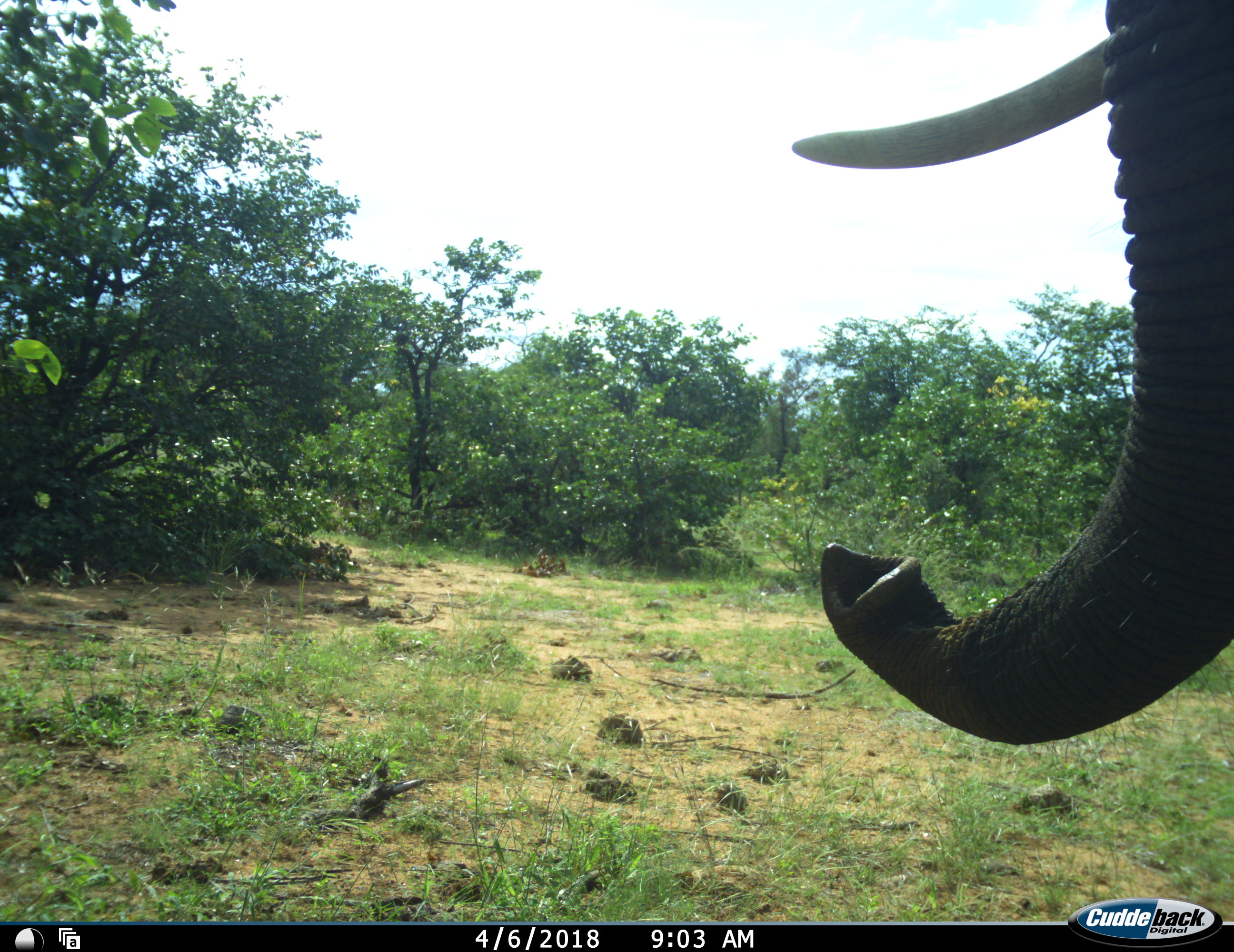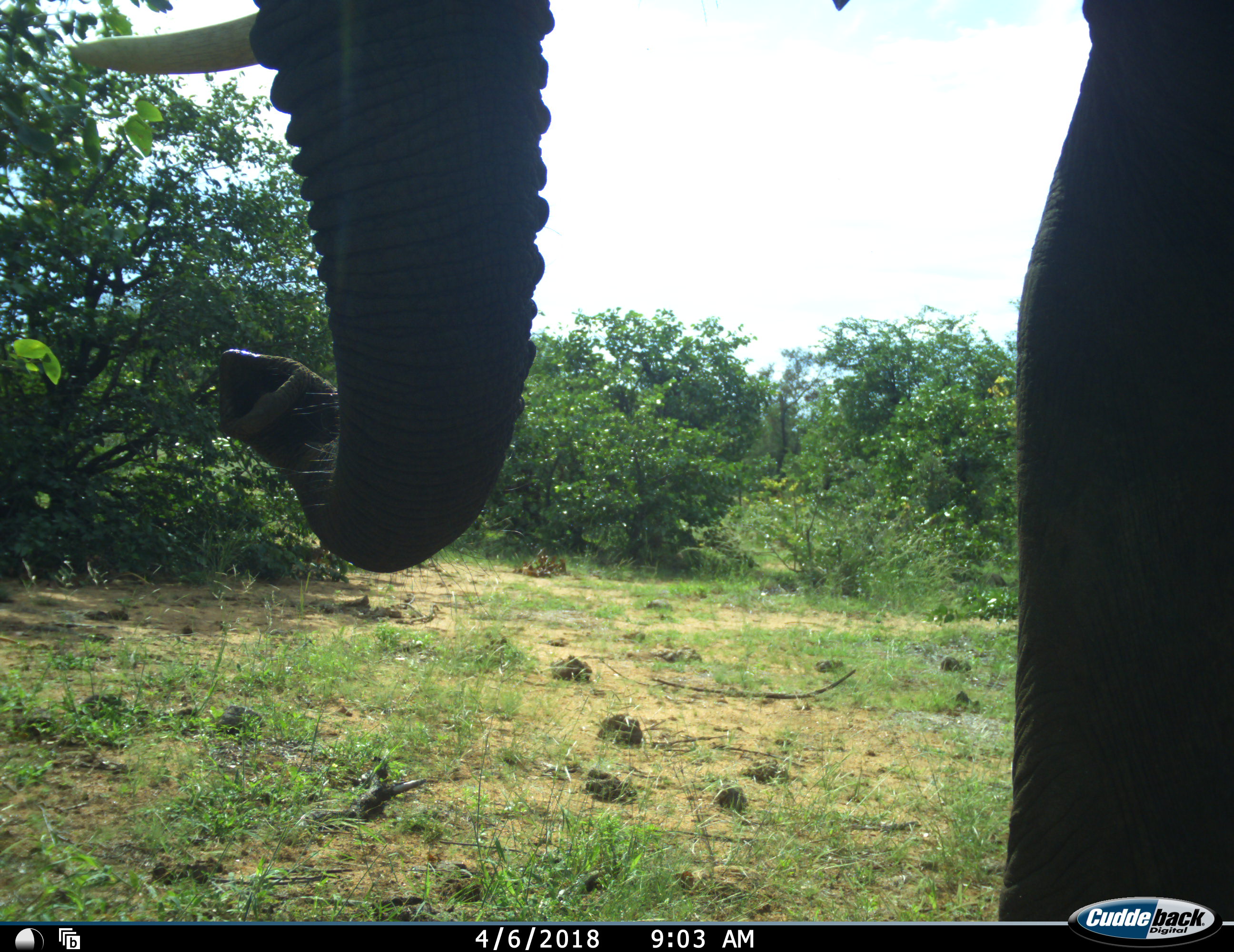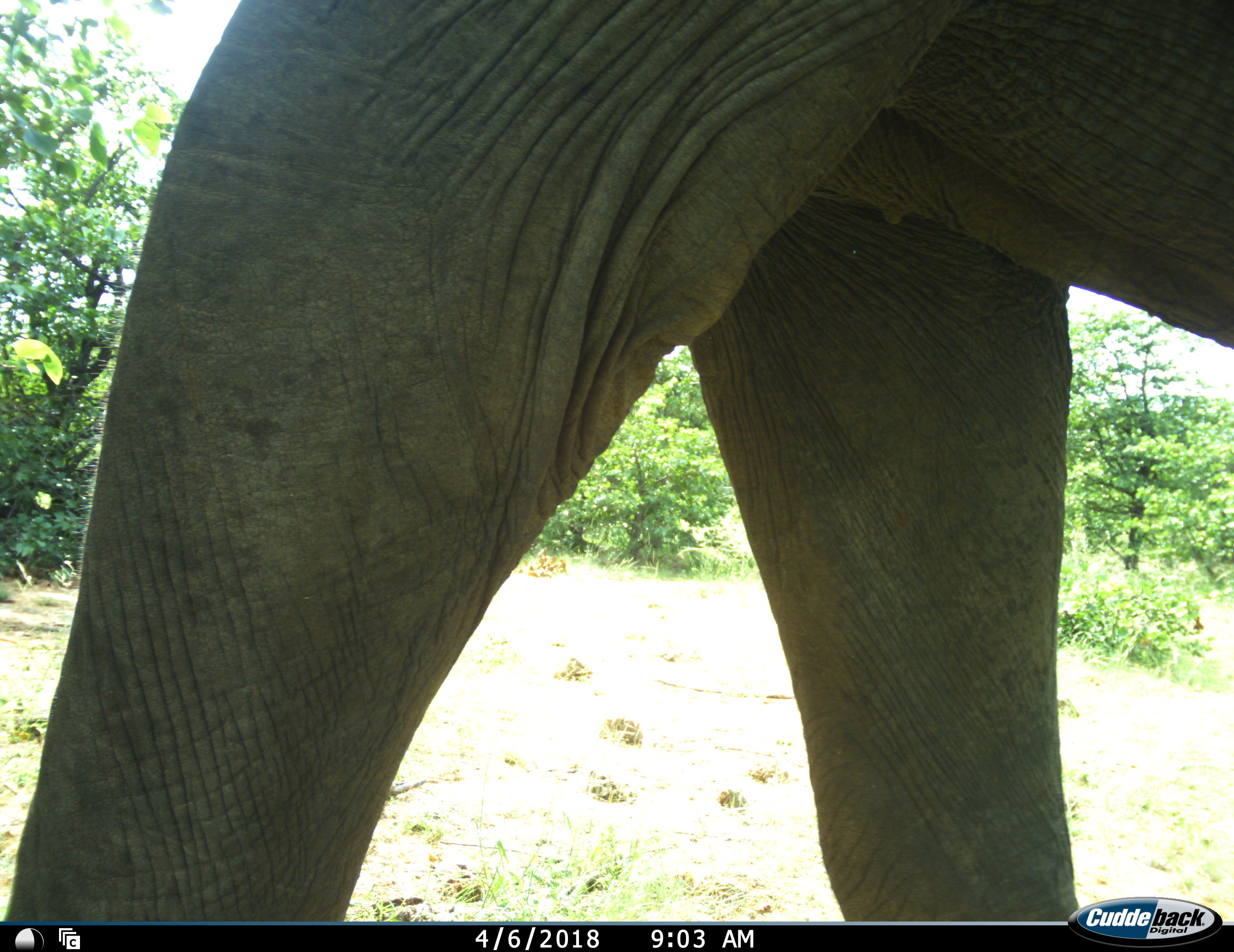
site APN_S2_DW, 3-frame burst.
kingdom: Animalia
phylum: Chordata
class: Mammalia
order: Proboscidea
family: Elephantidae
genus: Loxodonta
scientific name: Loxodonta africana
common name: african bush elephant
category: elephant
Elephant (african bush elephant) (Loxodonta africana), count 1. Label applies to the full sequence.